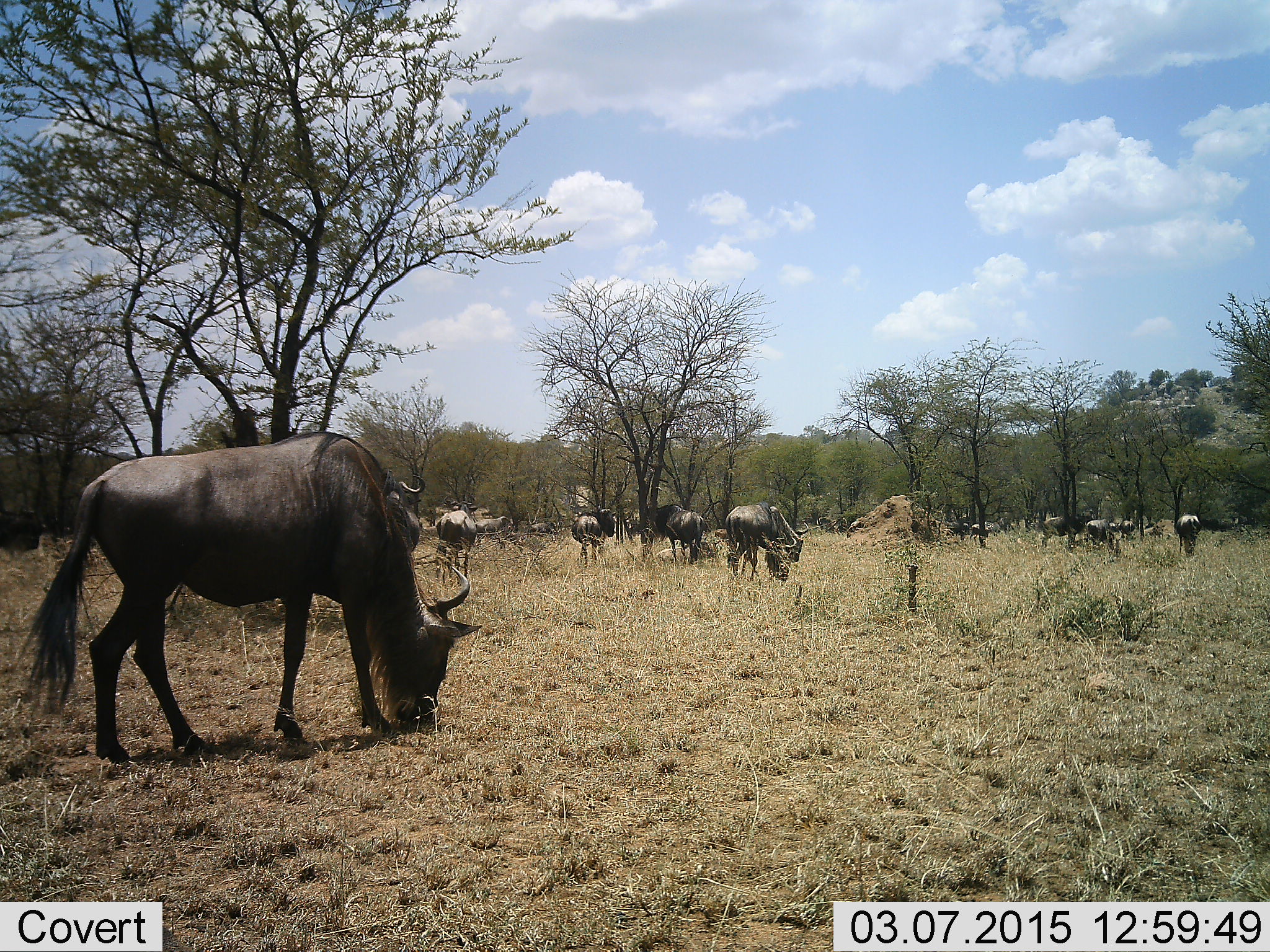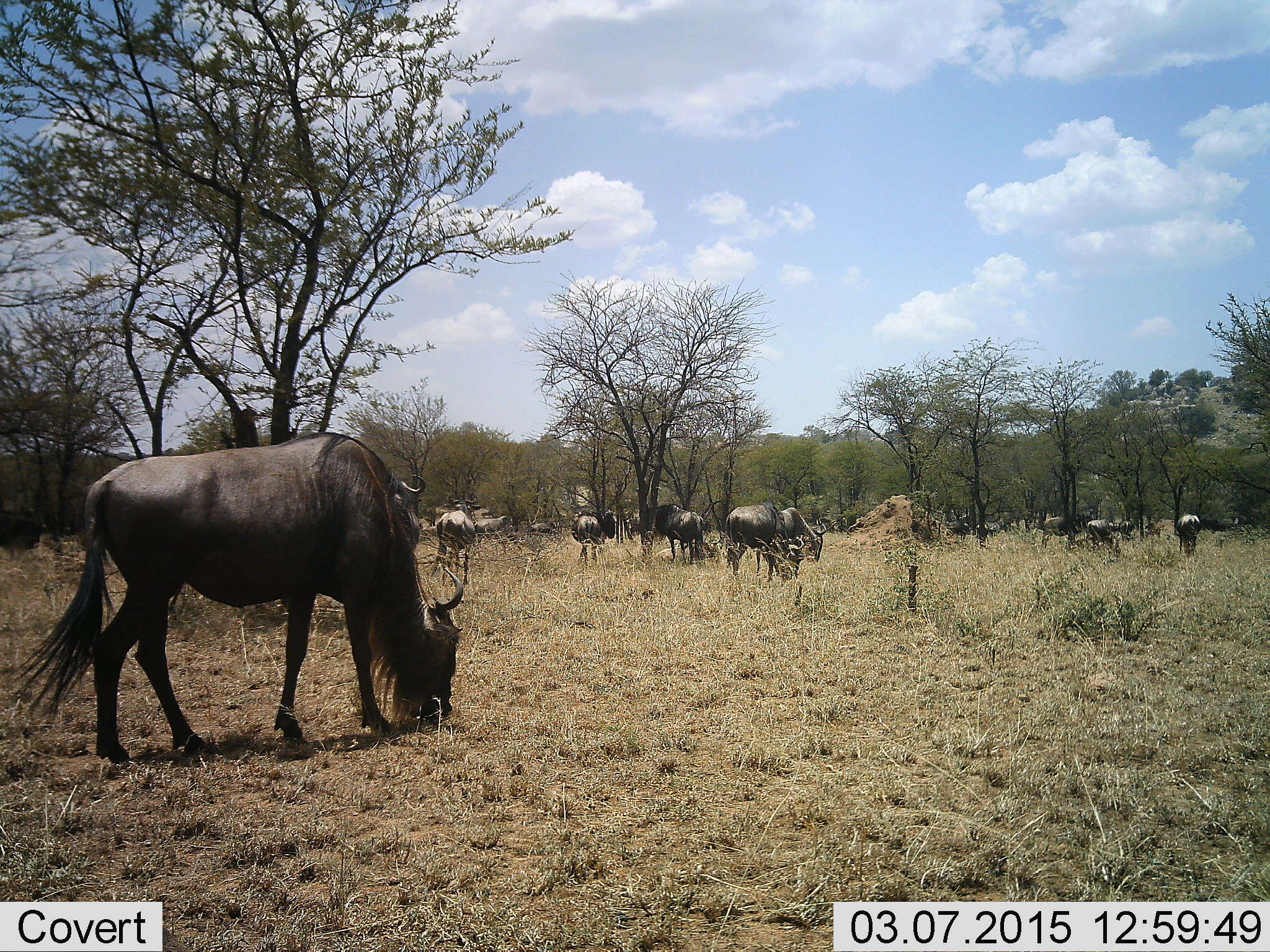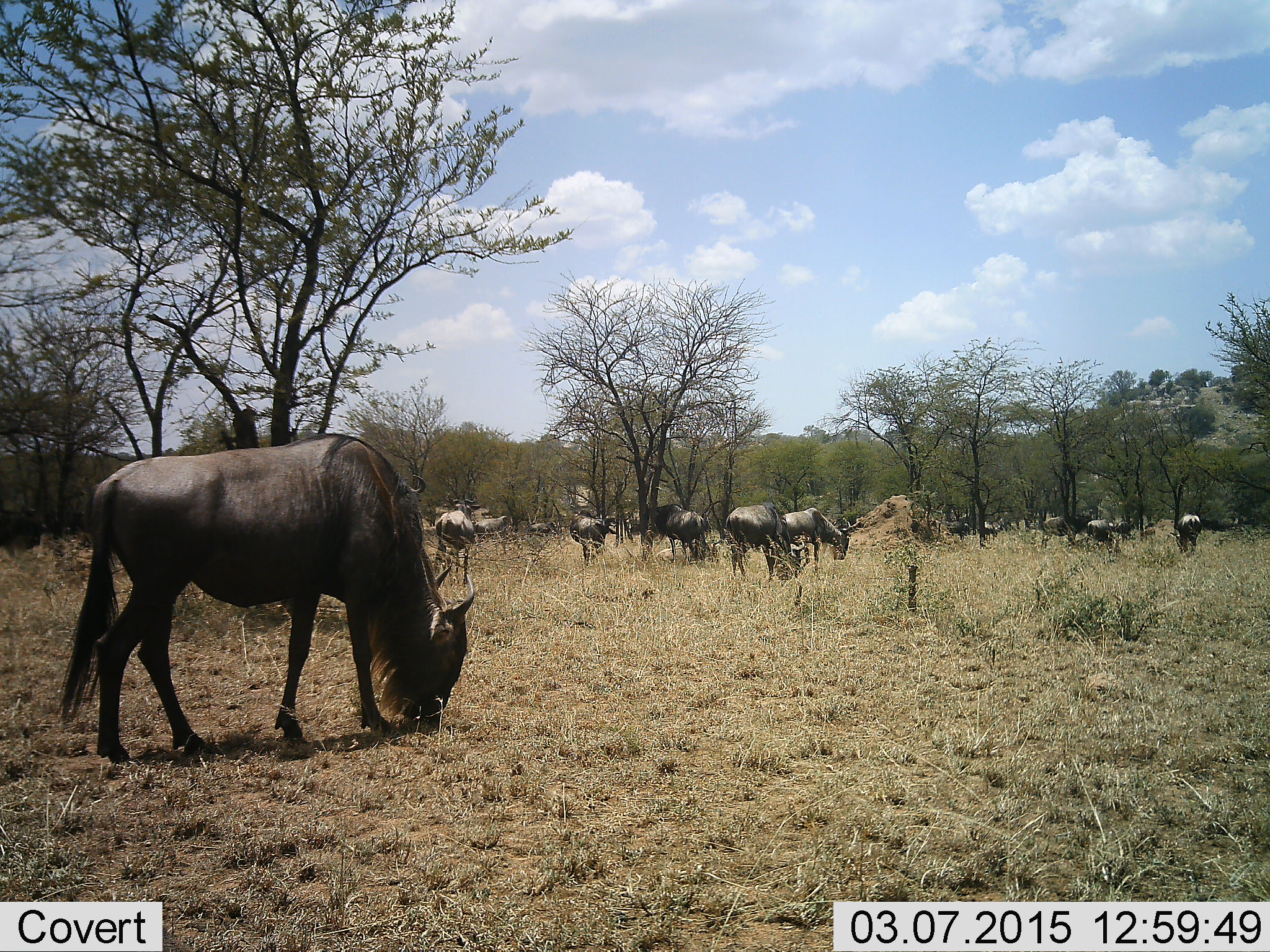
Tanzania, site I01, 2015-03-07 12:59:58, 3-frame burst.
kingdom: Animalia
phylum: Chordata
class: Mammalia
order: Artiodactyla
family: Bovidae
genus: Connochaetes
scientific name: Connochaetes taurinus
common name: blue wildebeest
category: wildebeest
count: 11-50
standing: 40%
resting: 0%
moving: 30%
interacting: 0%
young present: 0%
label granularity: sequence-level